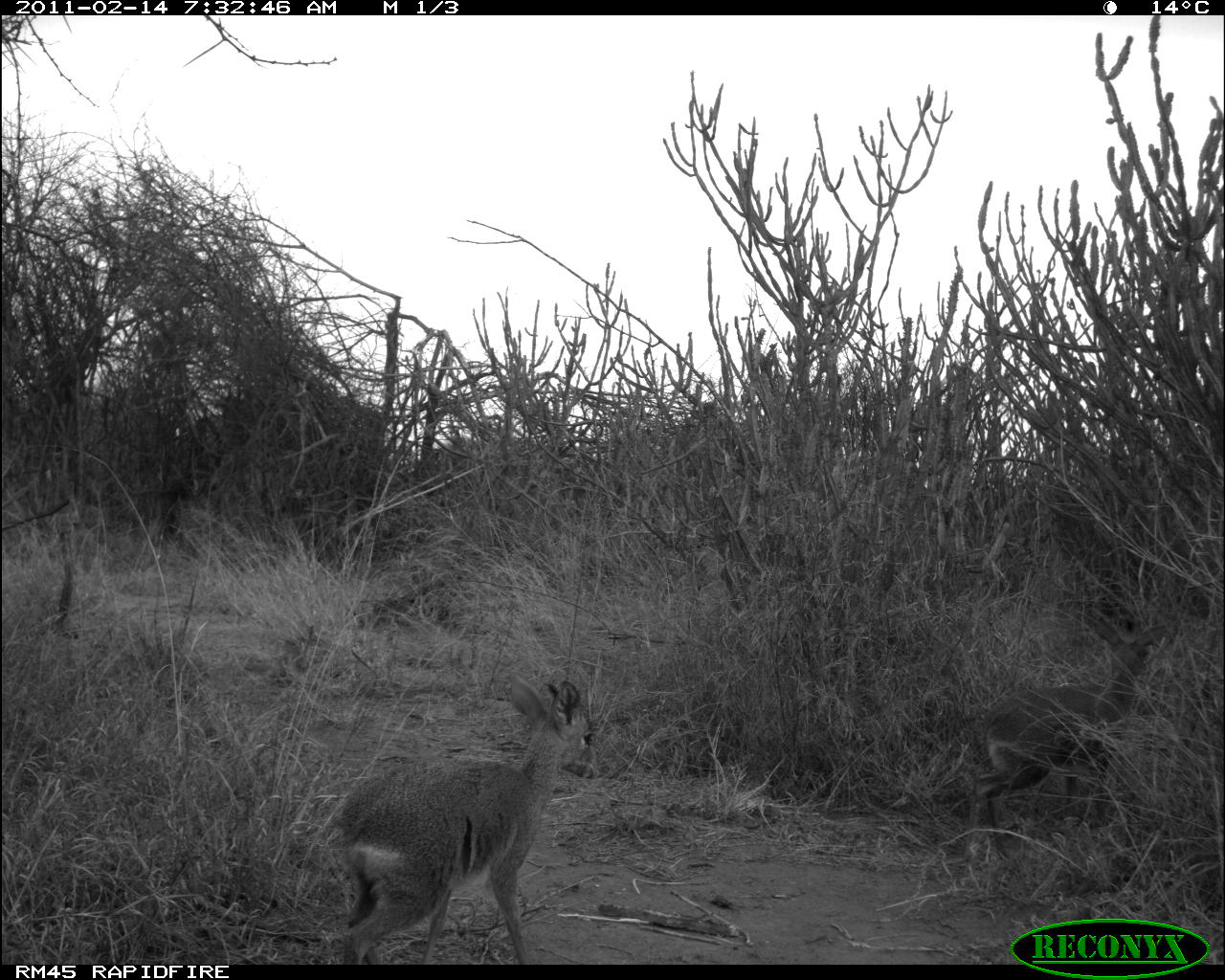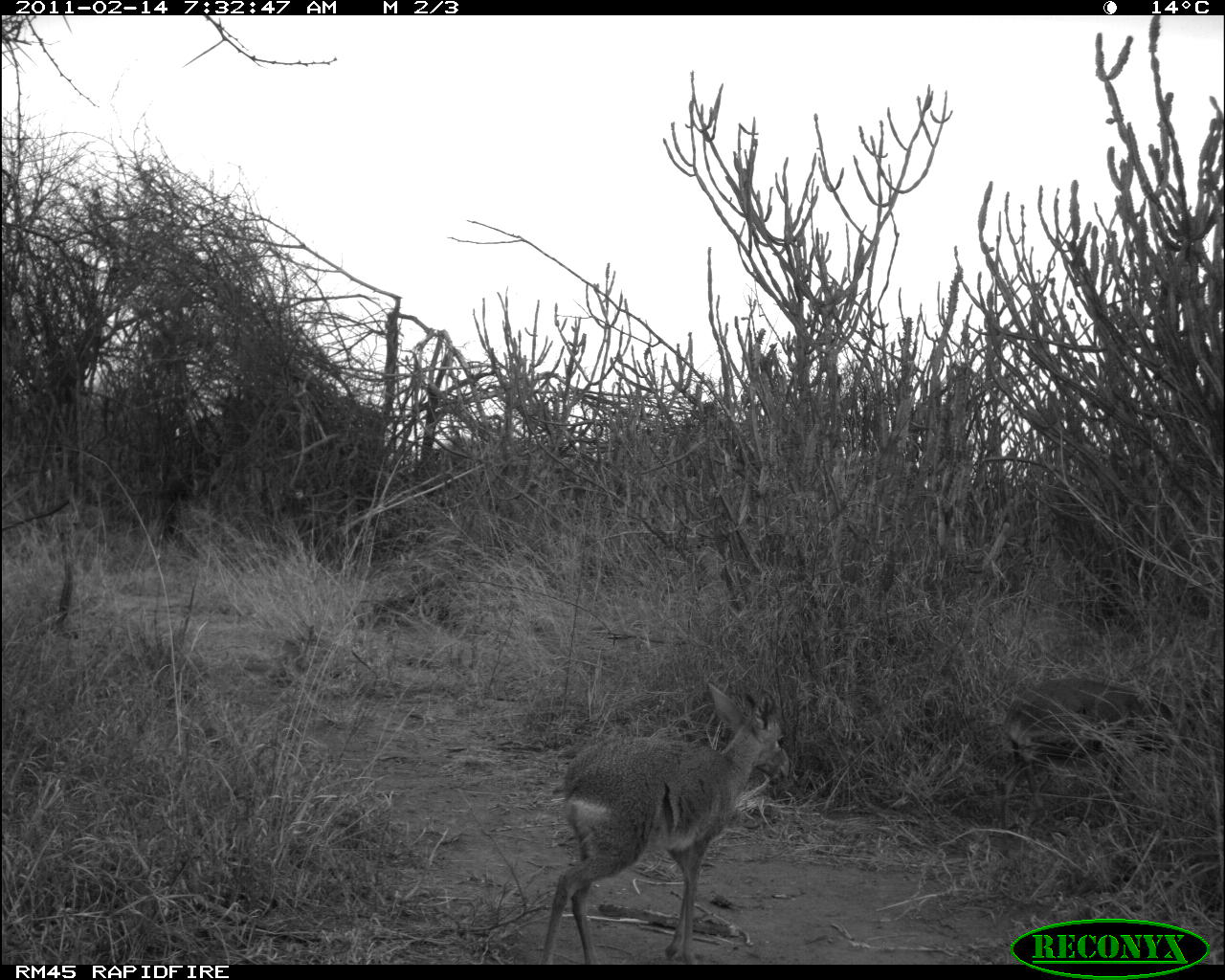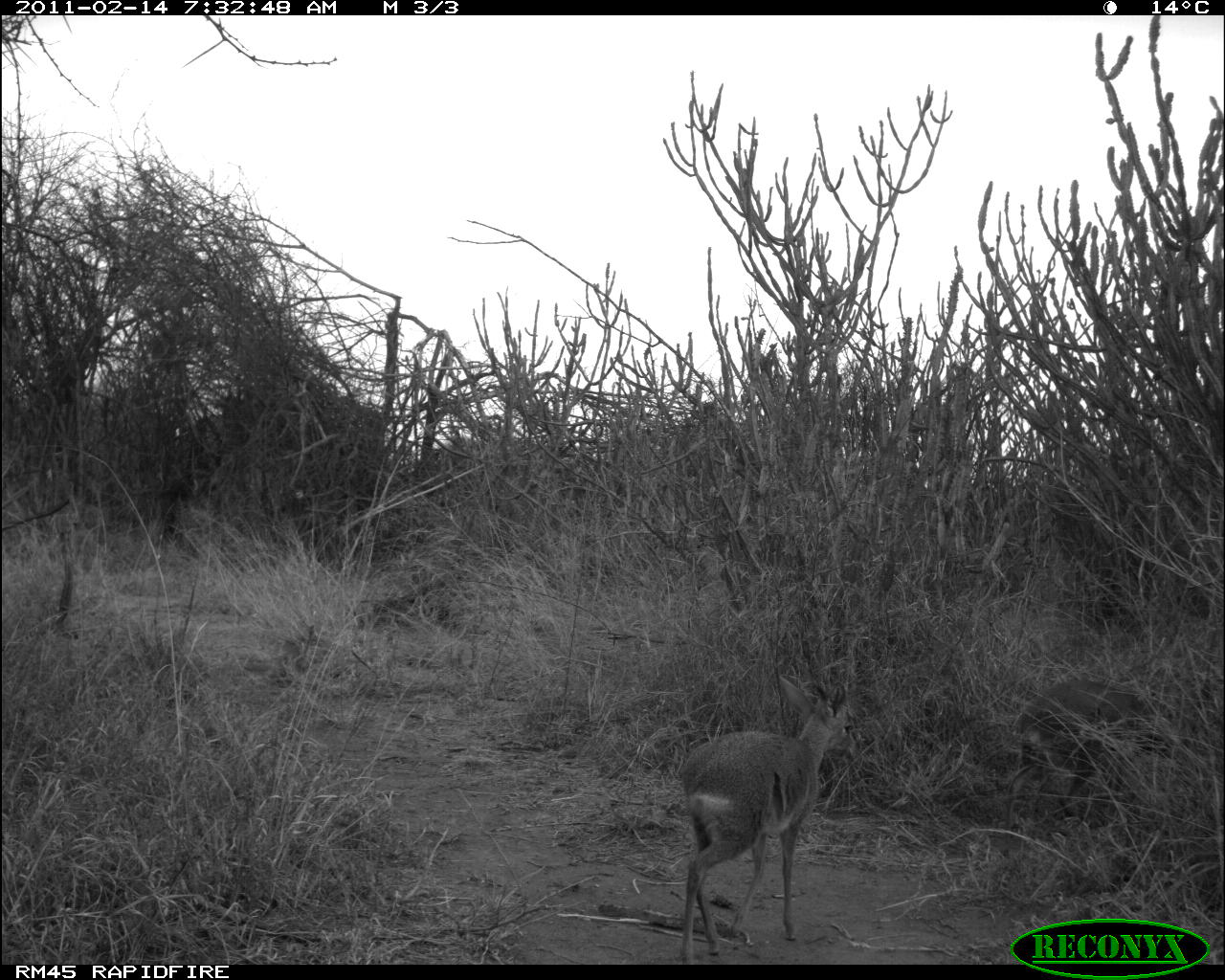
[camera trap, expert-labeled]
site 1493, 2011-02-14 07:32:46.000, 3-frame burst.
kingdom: Animalia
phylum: Chordata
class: Mammalia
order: Artiodactyla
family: Bovidae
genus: Madoqua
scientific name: Madoqua guentheri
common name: günther's dik-dik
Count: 2.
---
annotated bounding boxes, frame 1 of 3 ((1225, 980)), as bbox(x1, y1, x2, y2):
madoqua guentheri: bbox(341, 669, 602, 964); bbox(973, 615, 1169, 857)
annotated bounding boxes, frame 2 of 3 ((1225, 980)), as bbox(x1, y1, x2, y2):
madoqua guentheri: bbox(540, 681, 790, 963)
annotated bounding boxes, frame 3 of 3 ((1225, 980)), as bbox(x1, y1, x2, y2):
madoqua guentheri: bbox(678, 674, 861, 964)